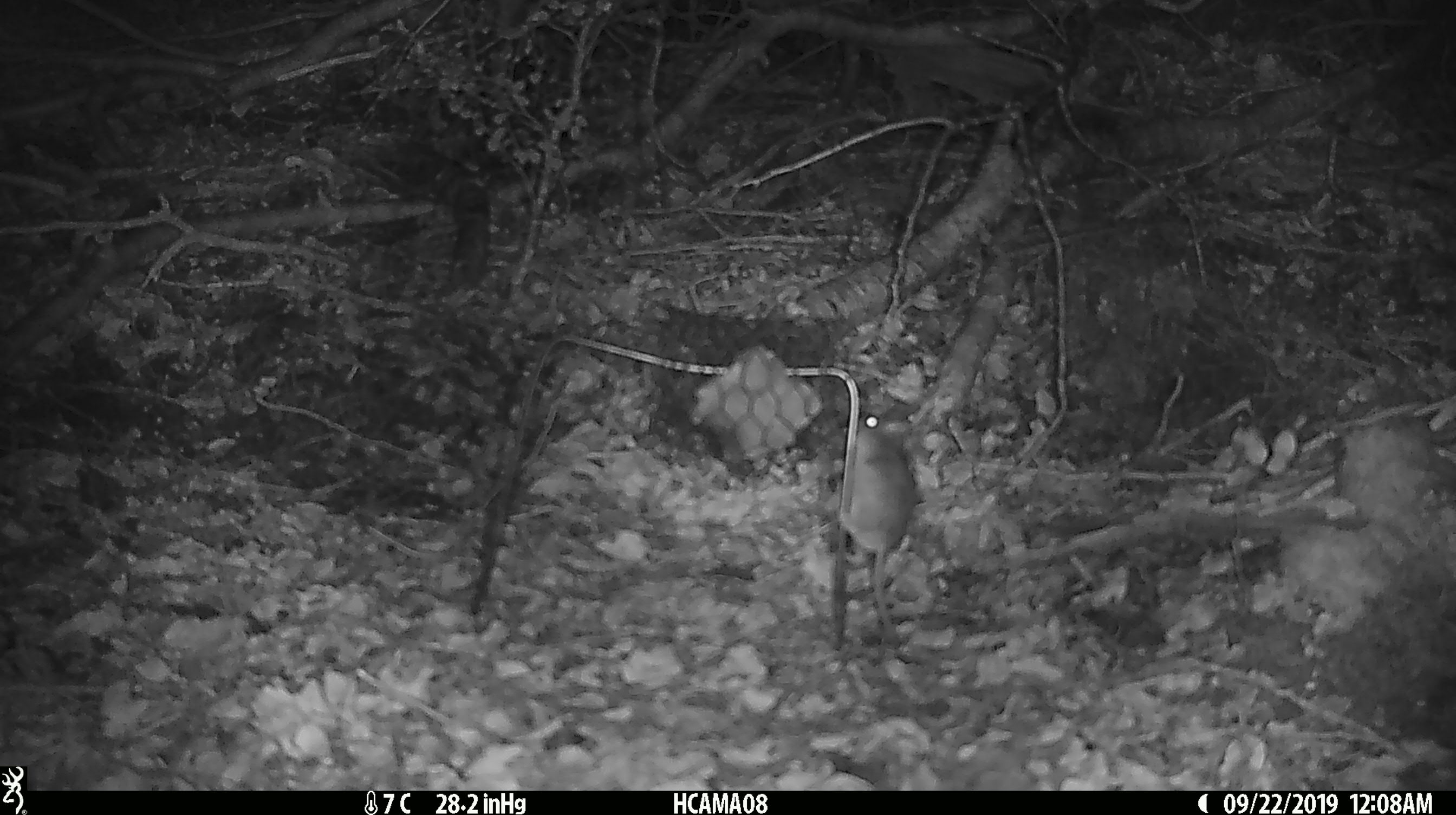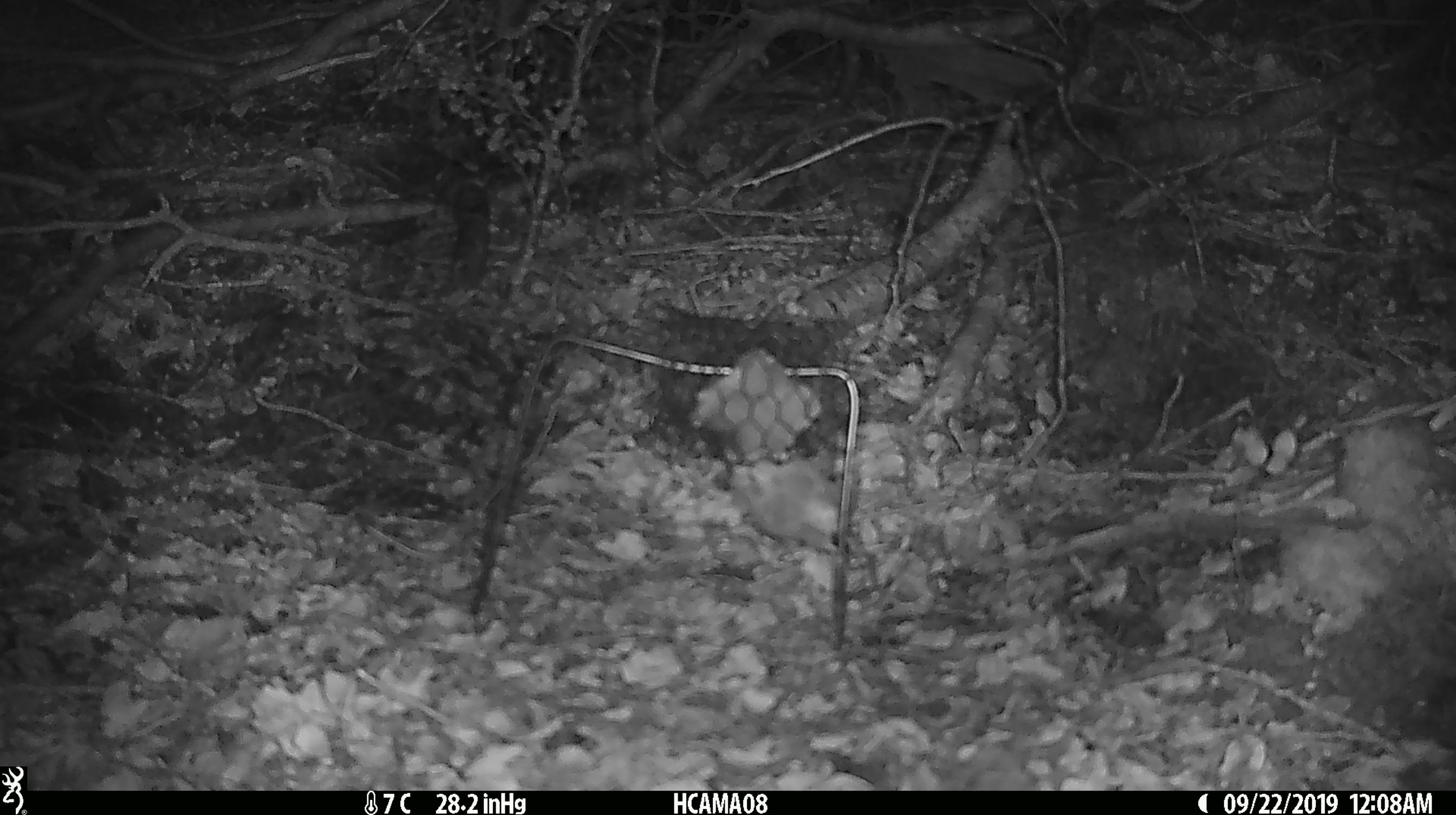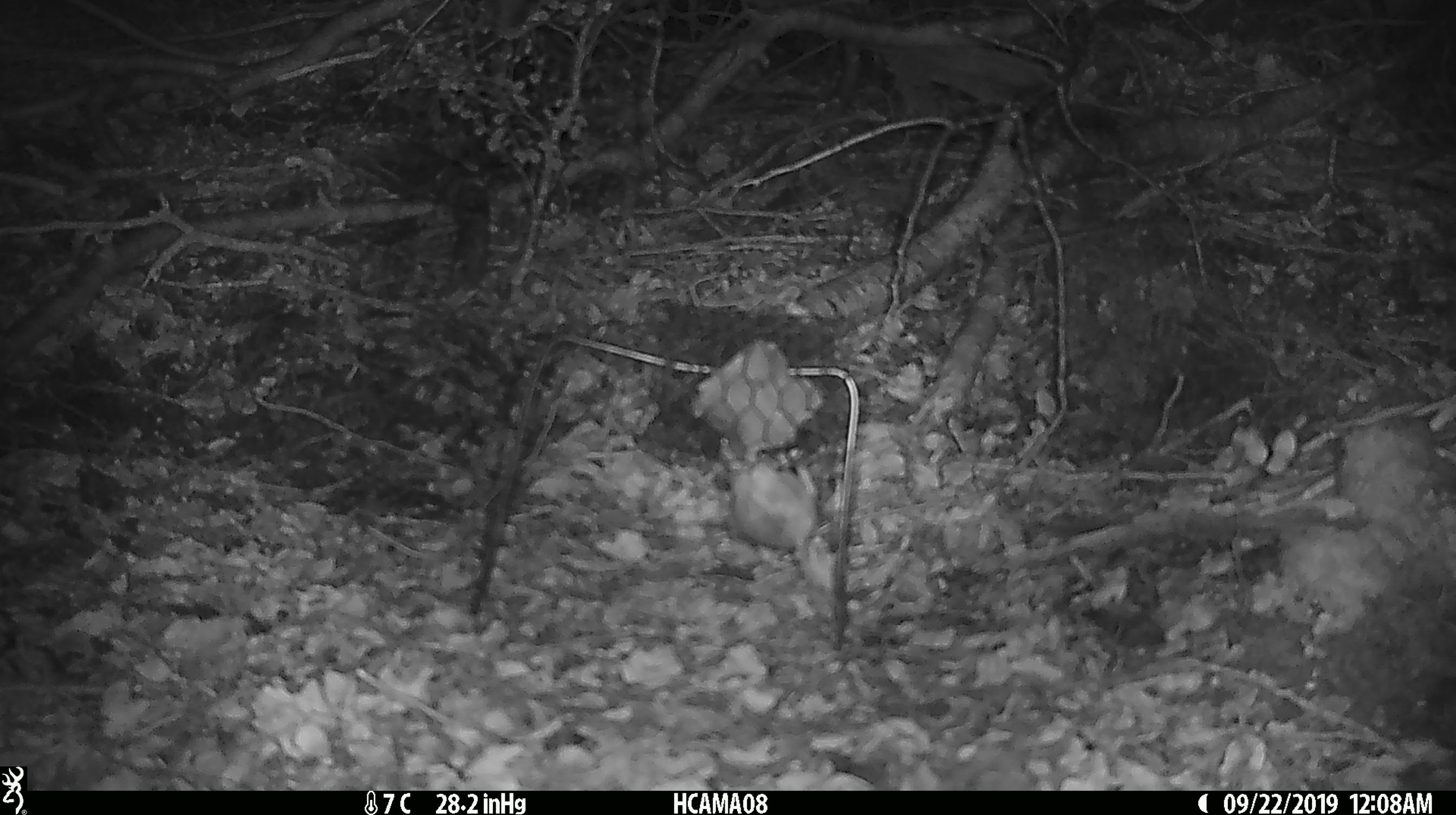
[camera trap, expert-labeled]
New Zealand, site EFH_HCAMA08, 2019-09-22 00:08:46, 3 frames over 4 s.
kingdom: Animalia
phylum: Chordata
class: Mammalia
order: Rodentia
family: Muridae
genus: Mus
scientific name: Mus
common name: mouse